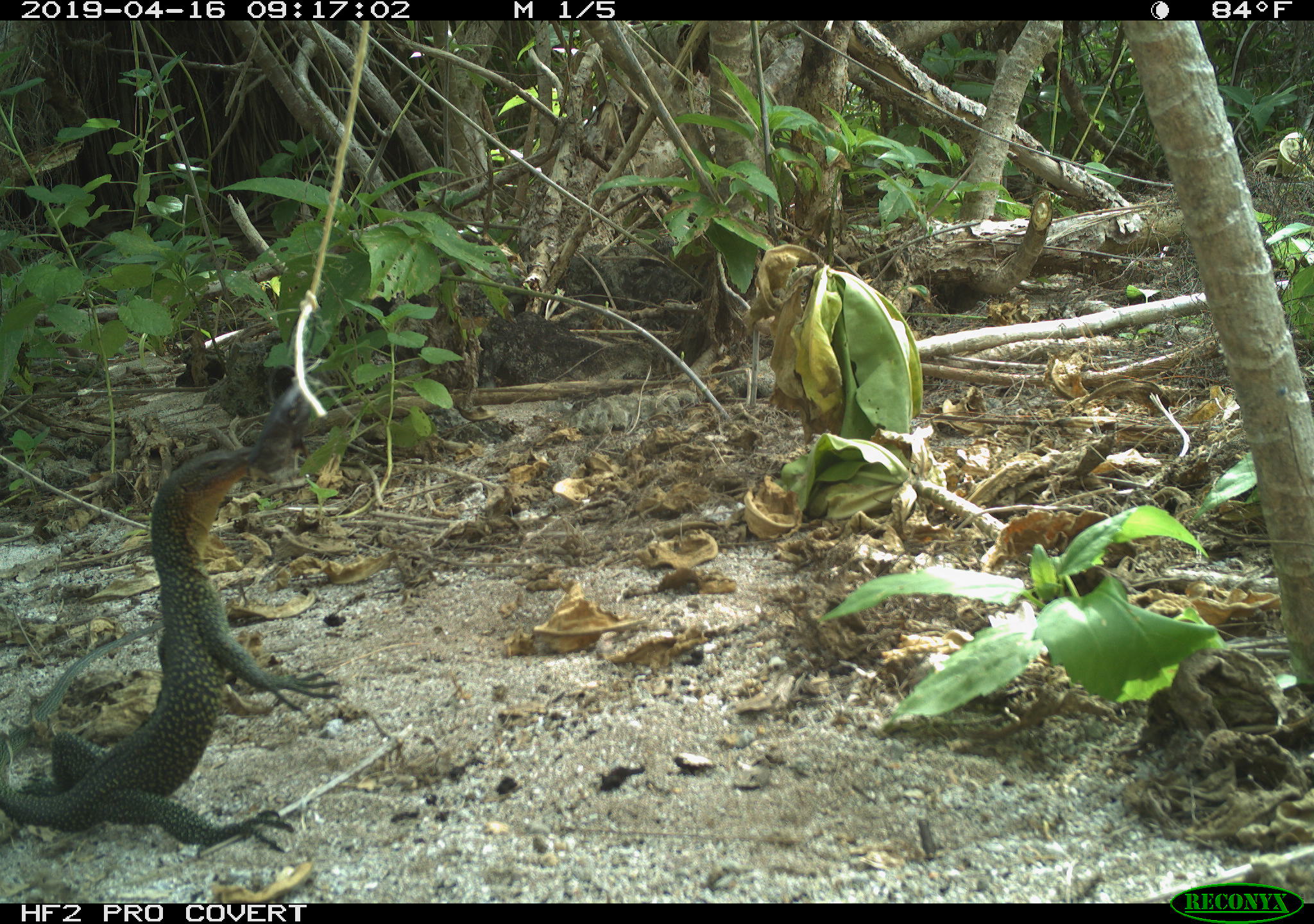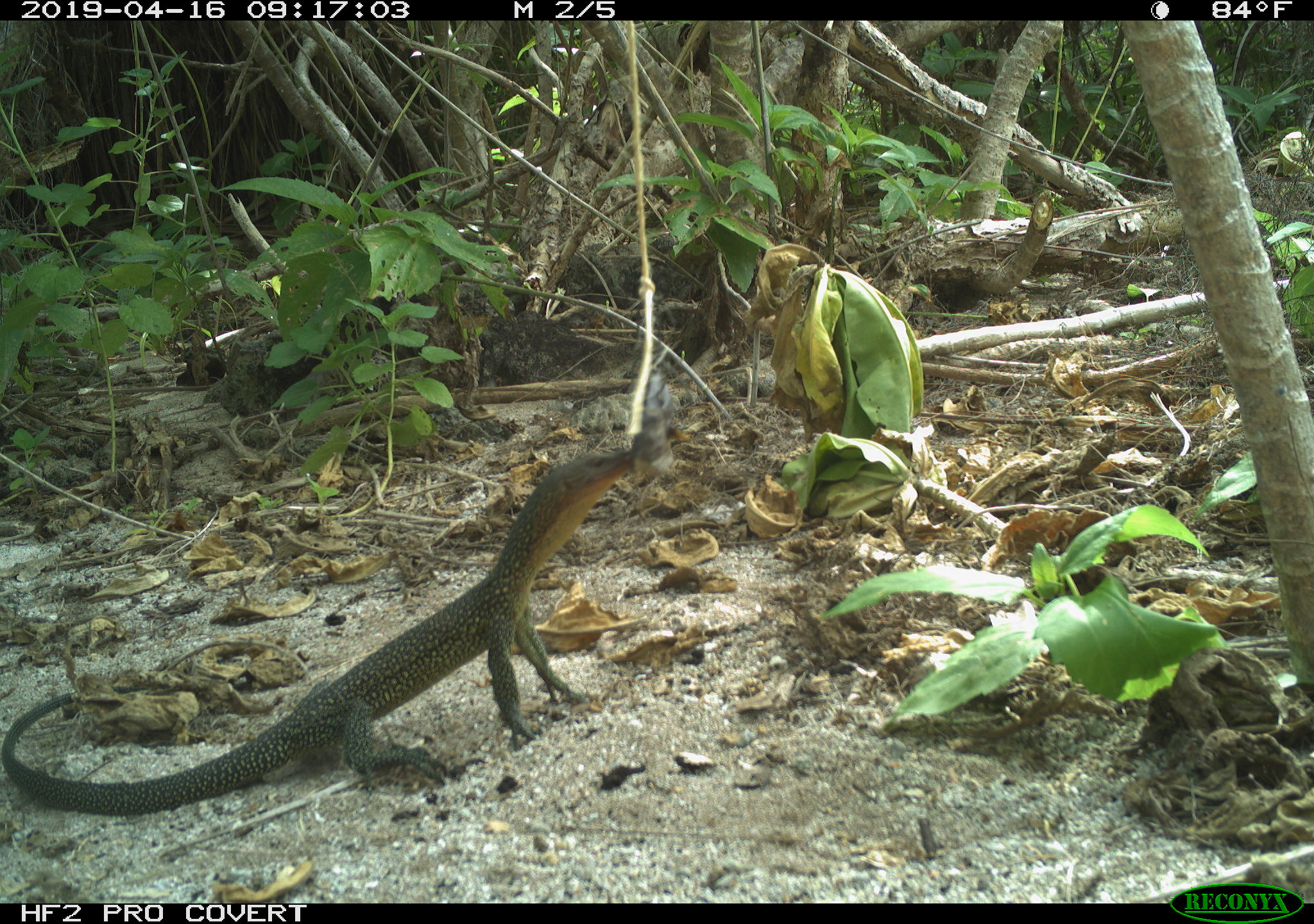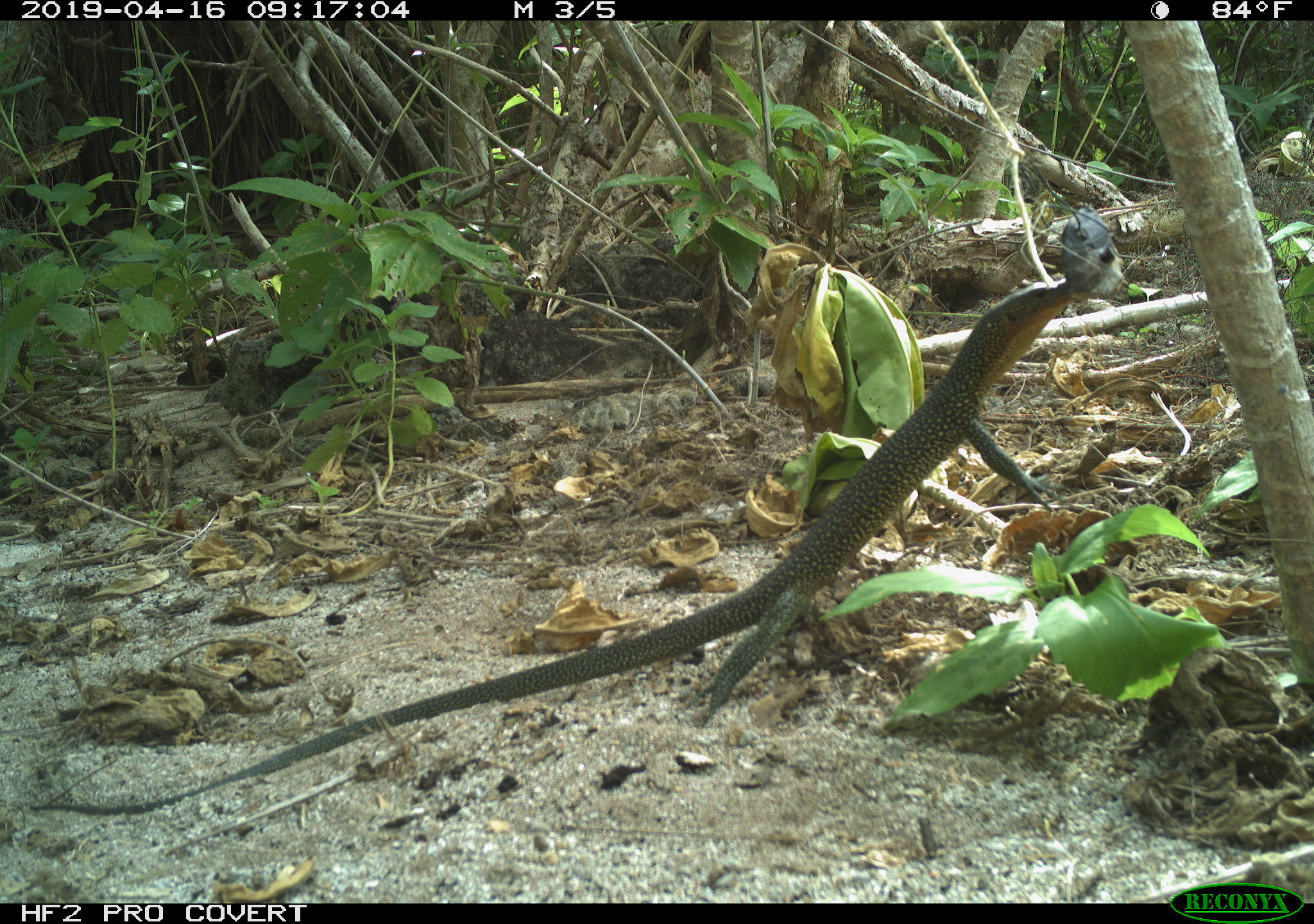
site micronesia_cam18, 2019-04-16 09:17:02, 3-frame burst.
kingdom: Animalia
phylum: Chordata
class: Reptilia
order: Squamata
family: Varanidae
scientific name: Varanidae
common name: monitor lizard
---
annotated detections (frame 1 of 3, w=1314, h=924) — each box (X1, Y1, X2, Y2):
monitor lizard: (6, 372, 327, 849)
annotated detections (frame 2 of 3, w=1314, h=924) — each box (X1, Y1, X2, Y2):
monitor lizard: (7, 346, 678, 830)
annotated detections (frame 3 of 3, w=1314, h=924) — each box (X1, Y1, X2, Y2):
monitor lizard: (55, 289, 1086, 825)